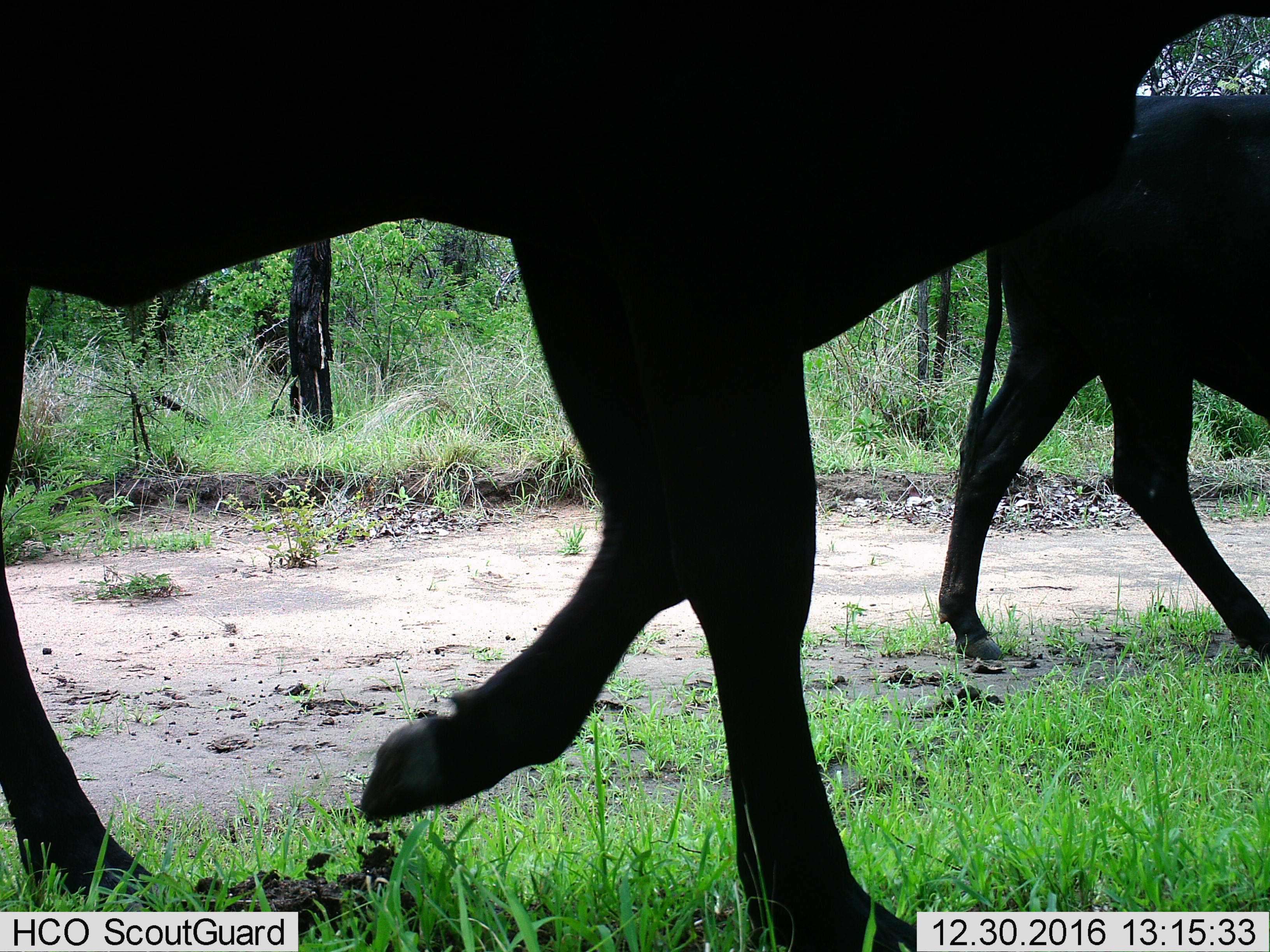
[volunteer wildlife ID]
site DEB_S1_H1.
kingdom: Animalia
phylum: Chordata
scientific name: Vertebrata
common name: domestic animal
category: domesticanimal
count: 2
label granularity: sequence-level